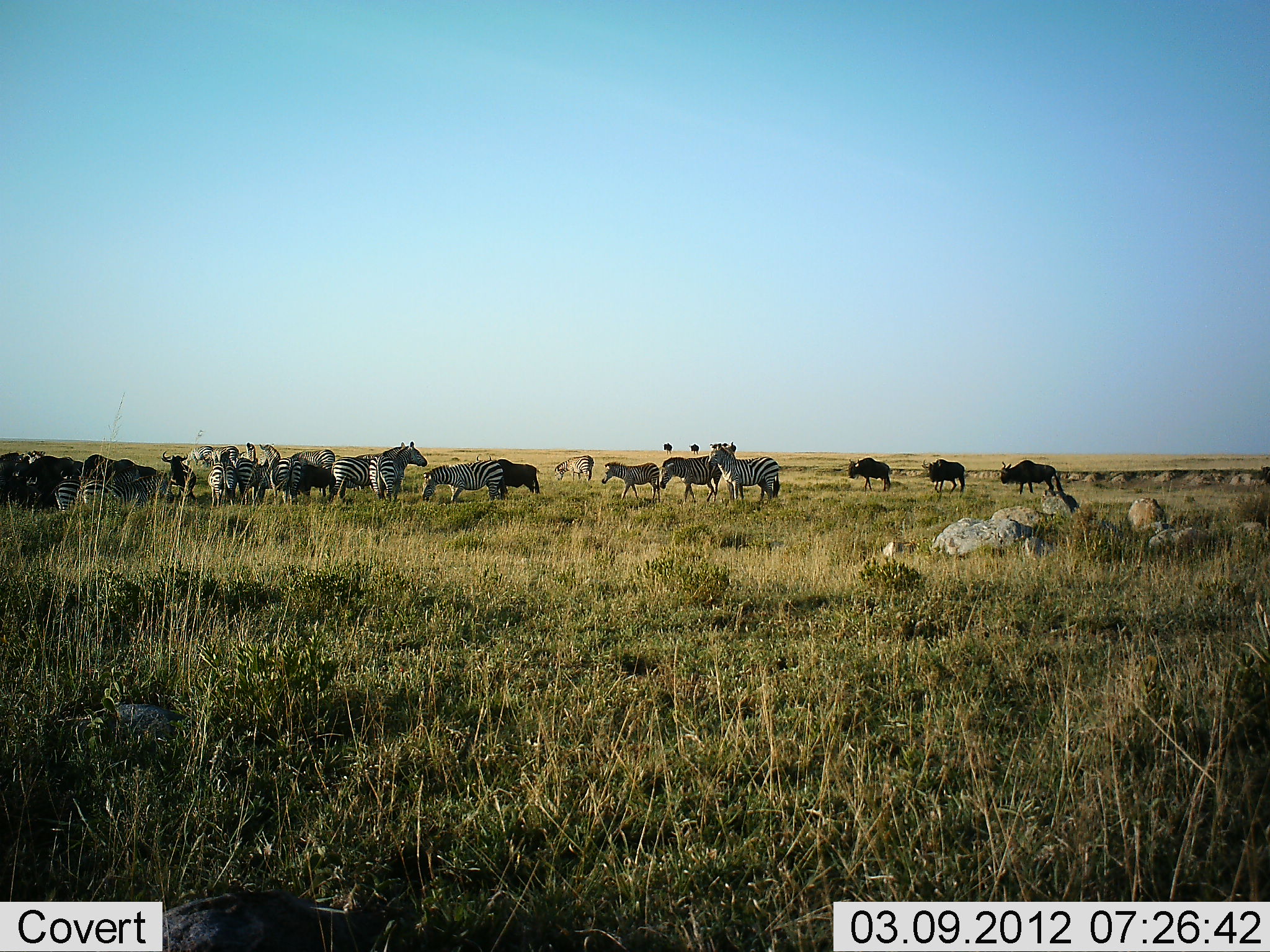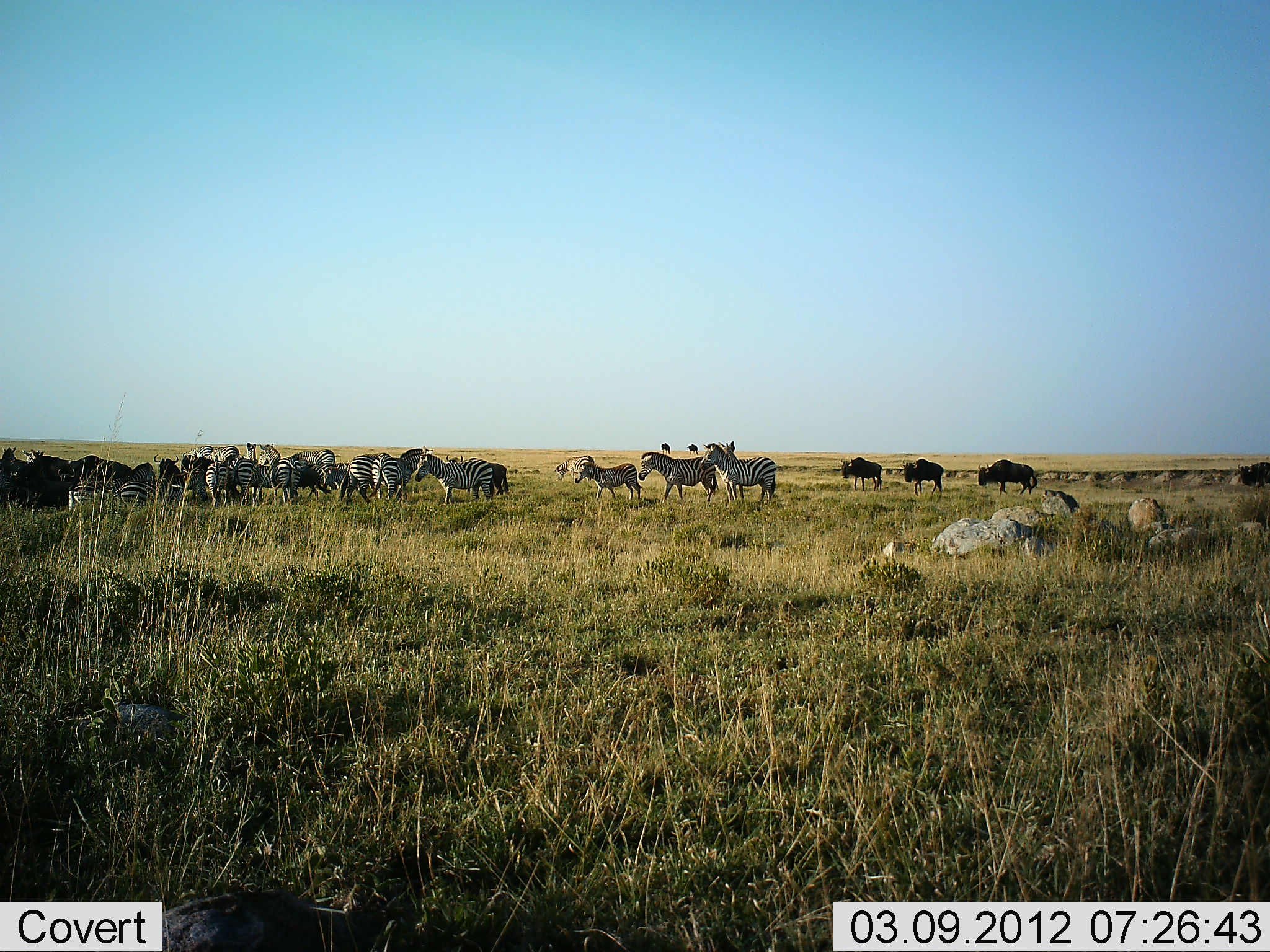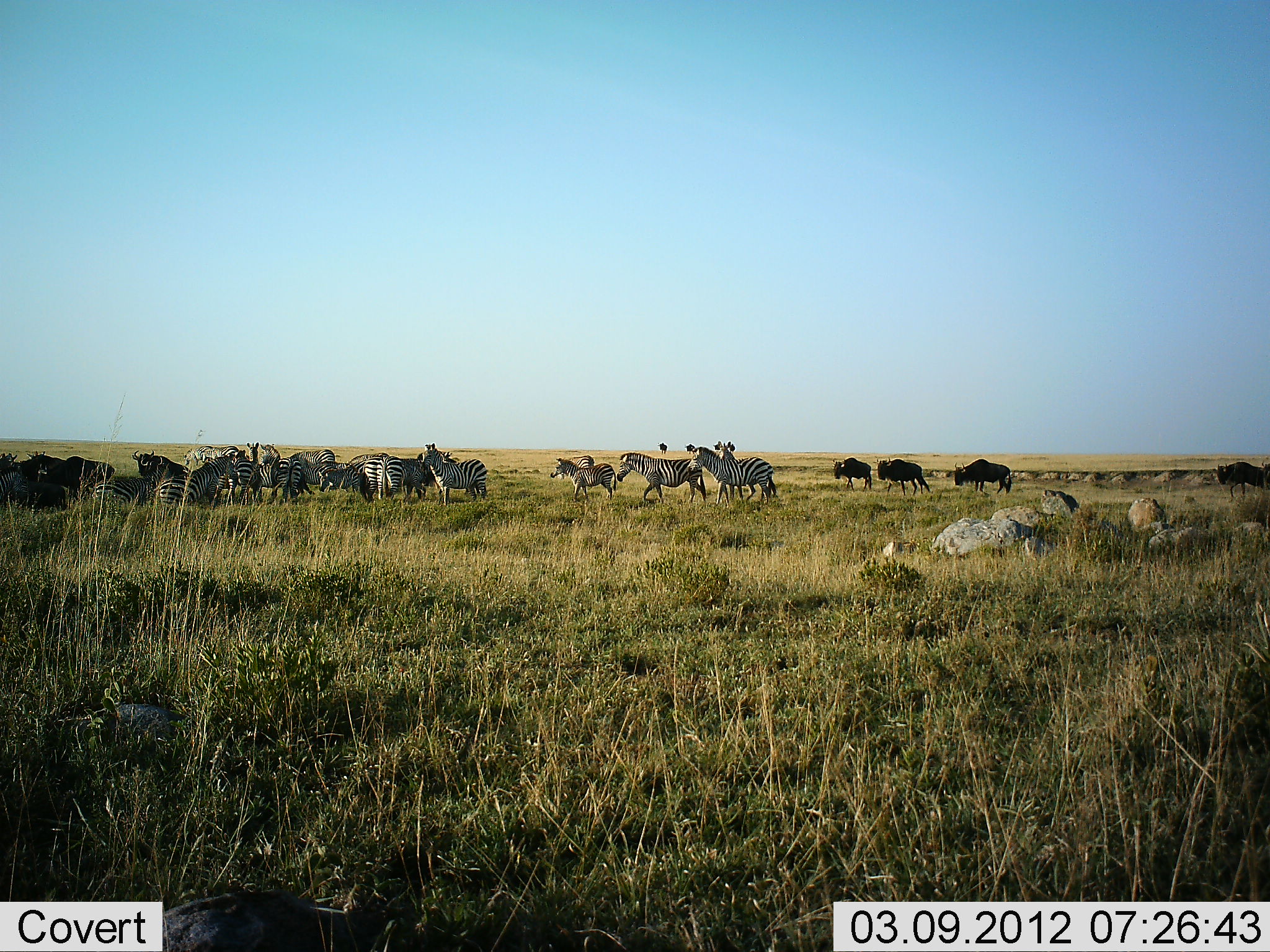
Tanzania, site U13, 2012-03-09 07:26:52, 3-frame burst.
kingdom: Animalia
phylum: Chordata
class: Mammalia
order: Artiodactyla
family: Bovidae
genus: Connochaetes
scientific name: Connochaetes taurinus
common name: blue wildebeest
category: wildebeest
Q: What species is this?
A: Wildebeest (blue wildebeest) (Connochaetes taurinus).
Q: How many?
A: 8.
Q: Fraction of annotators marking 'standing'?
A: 38%.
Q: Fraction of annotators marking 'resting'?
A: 8%.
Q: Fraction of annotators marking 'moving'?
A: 77%.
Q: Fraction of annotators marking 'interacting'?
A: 0%.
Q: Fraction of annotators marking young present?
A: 0%.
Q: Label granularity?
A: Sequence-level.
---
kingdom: Animalia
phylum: Chordata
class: Mammalia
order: Perissodactyla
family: Equidae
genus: Equus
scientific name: Equus quagga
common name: plains zebra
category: zebra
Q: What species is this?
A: Zebra (plains zebra) (Equus quagga).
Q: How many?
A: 11-50.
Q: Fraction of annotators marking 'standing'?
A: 59%.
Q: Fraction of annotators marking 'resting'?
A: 6%.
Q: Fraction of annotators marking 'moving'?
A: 82%.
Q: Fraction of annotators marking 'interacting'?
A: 12%.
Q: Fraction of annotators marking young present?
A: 12%.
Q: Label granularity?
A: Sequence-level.